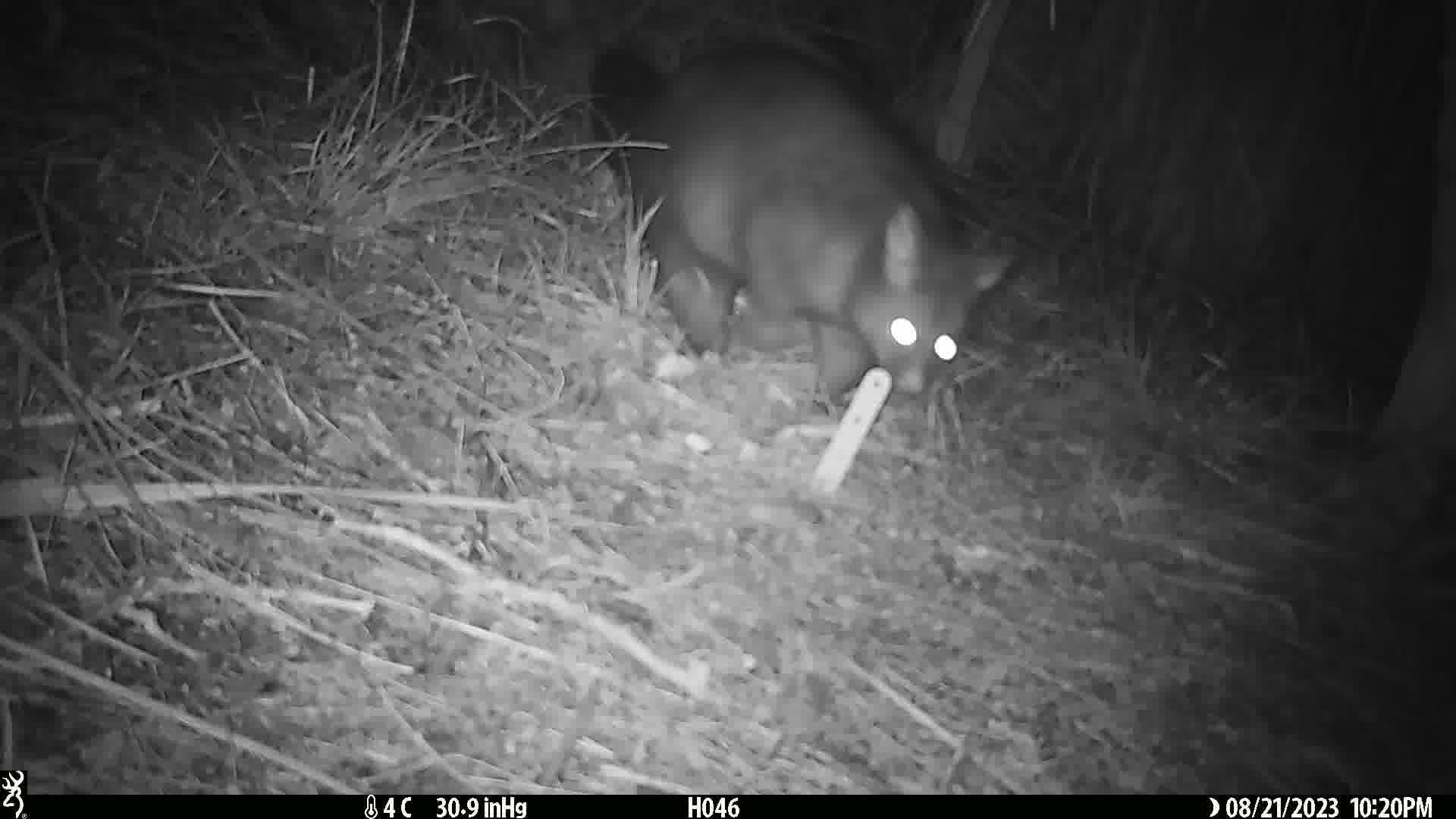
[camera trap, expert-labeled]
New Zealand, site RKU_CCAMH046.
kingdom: Animalia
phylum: Chordata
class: Mammalia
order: Diprotodontia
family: Phalangeridae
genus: Trichosurus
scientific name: Trichosurus vulpecula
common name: common brushtail possum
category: possum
Possum (common brushtail possum) (Trichosurus vulpecula).